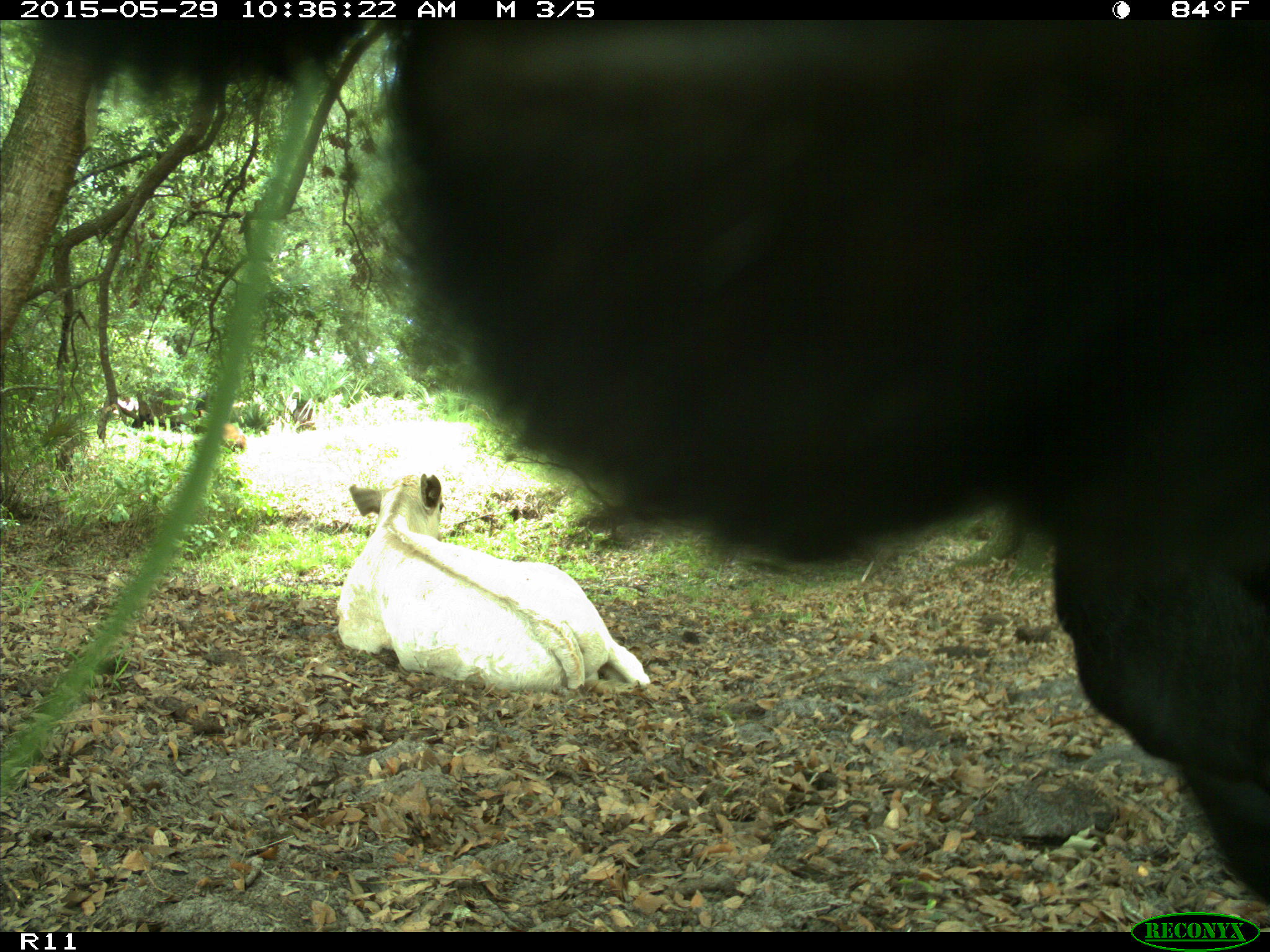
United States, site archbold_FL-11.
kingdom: Animalia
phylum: Chordata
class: Mammalia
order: Artiodactyla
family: Bovidae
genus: Bos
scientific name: Bos taurus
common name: domestic cow